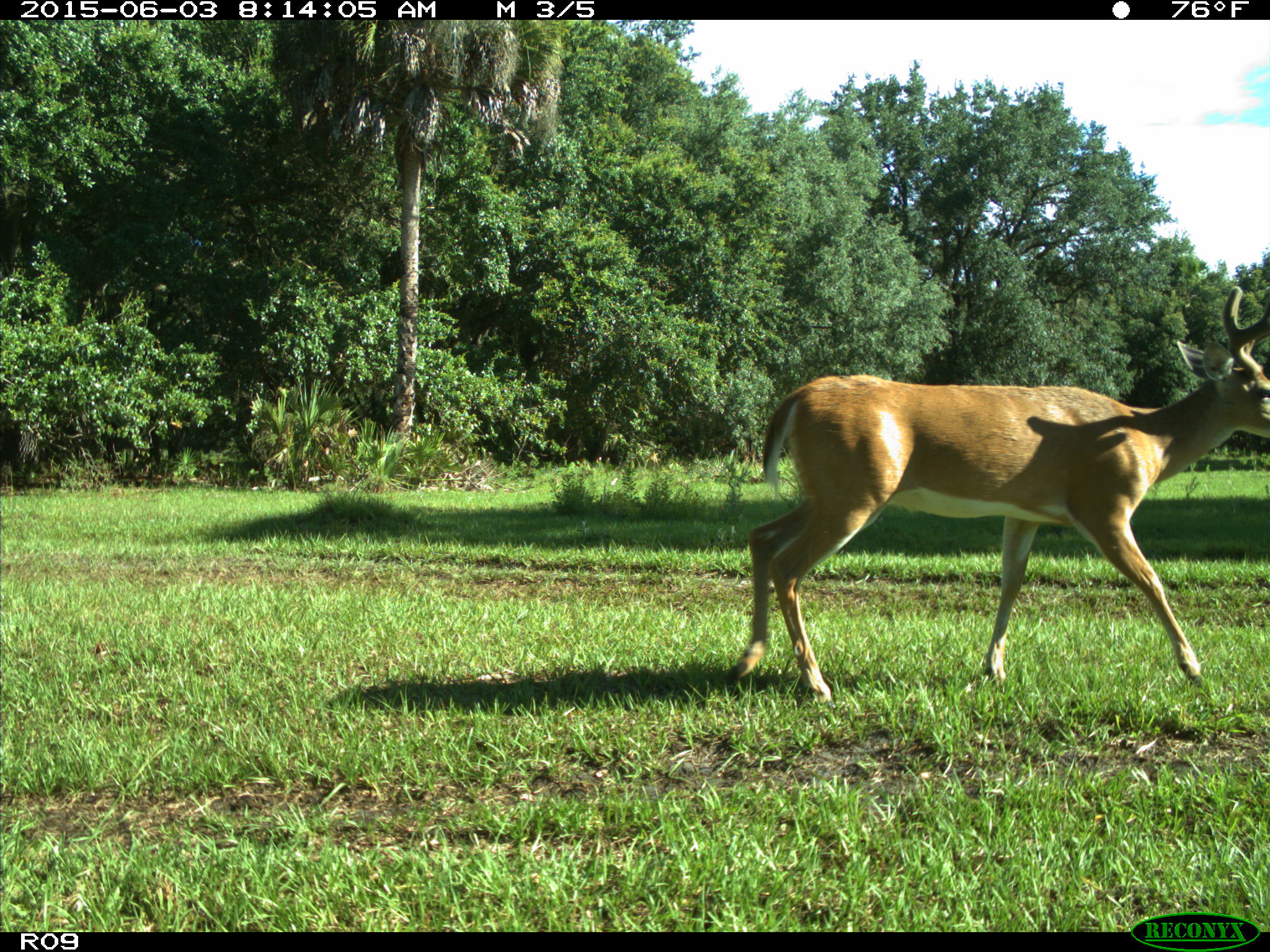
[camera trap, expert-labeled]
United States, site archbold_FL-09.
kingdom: Animalia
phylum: Chordata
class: Mammalia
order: Artiodactyla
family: Cervidae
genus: Odocoileus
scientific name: Odocoileus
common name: deer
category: unidentified deer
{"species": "unidentified deer (deer) (Odocoileus)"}